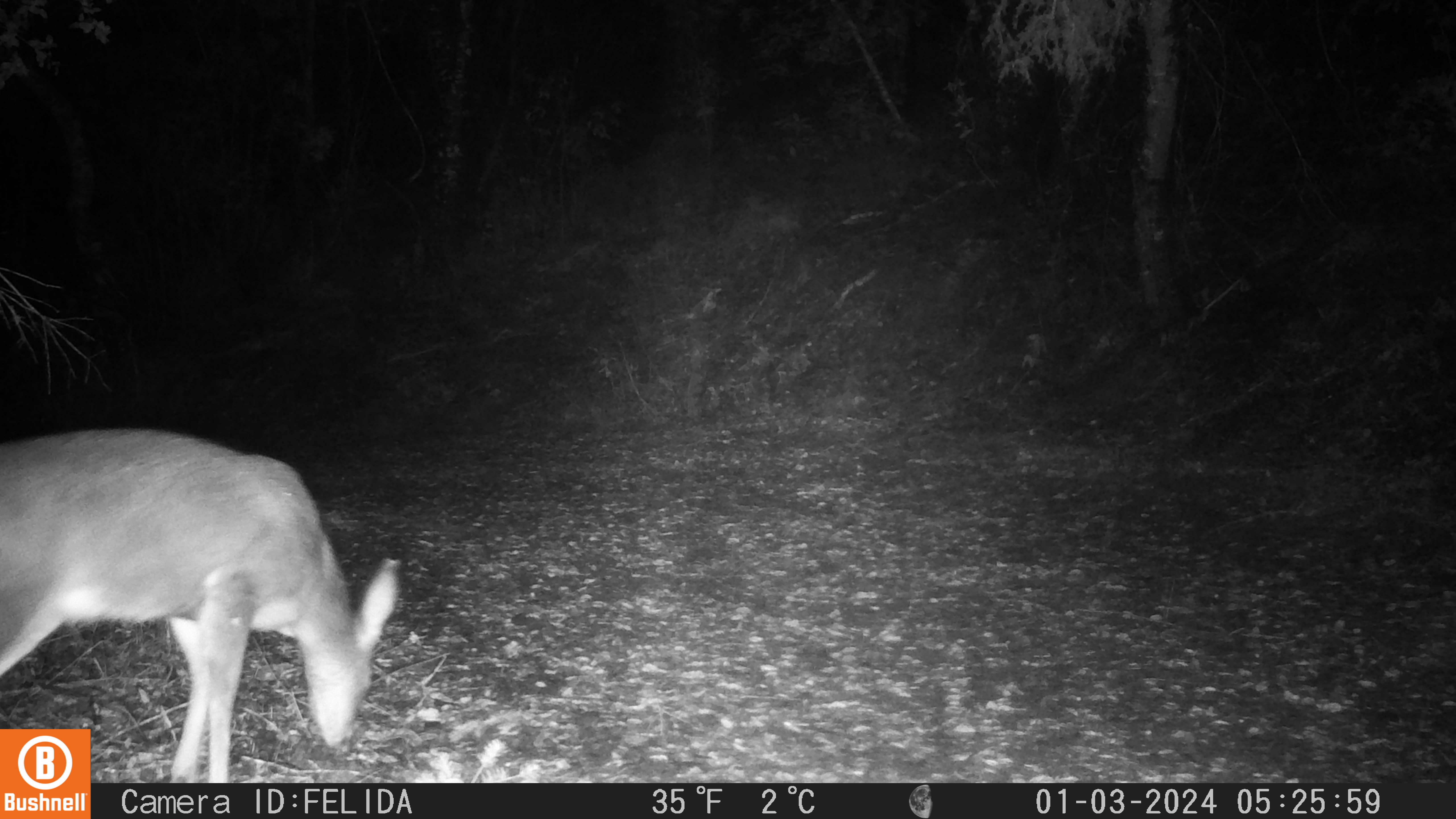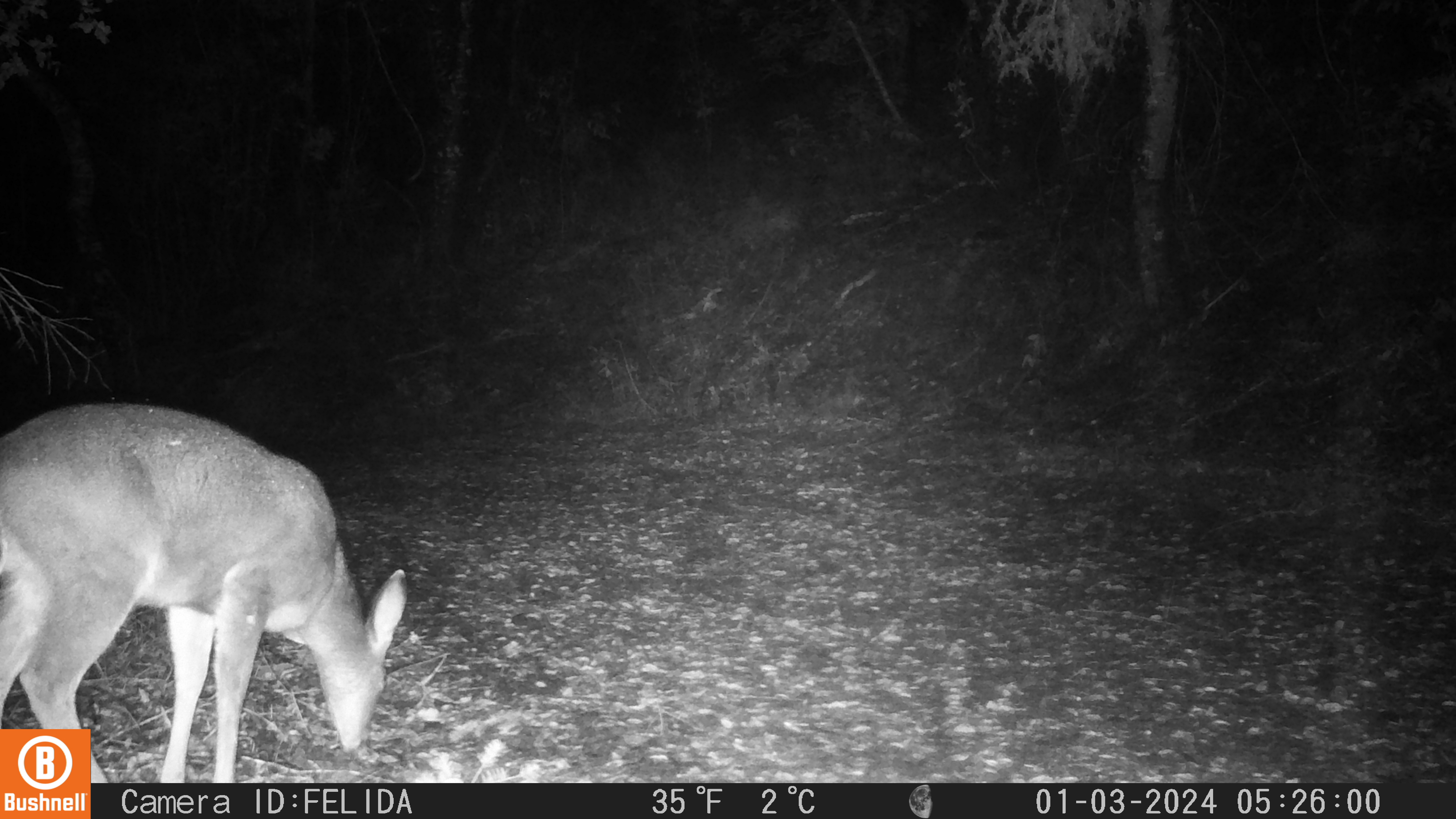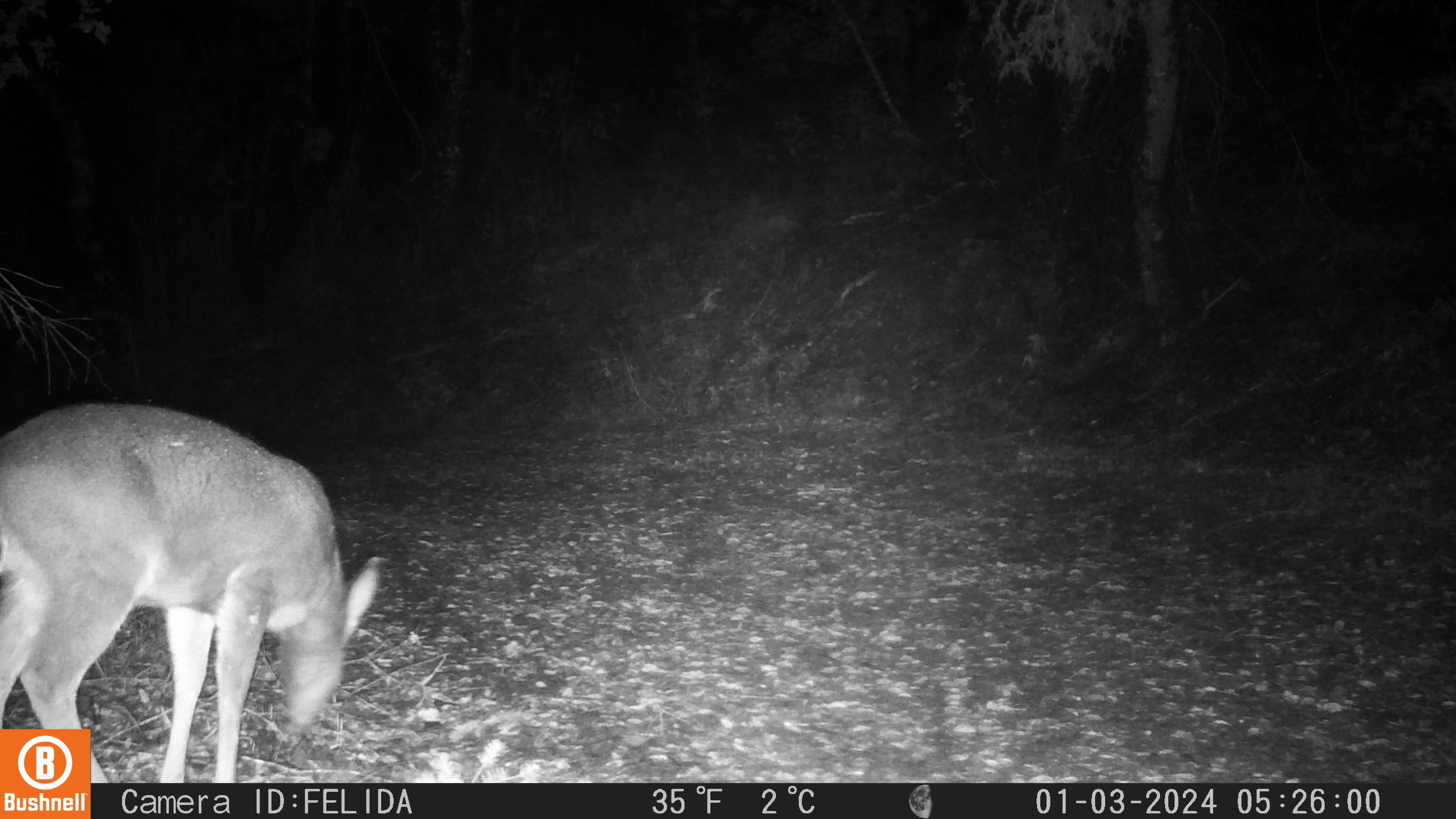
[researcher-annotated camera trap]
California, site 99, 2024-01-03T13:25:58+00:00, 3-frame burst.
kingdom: Animalia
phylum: Chordata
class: Mammalia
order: Artiodactyla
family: Cervidae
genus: Odocoileus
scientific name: Odocoileus hemionus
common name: mule deer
Mule deer (Odocoileus hemionus).